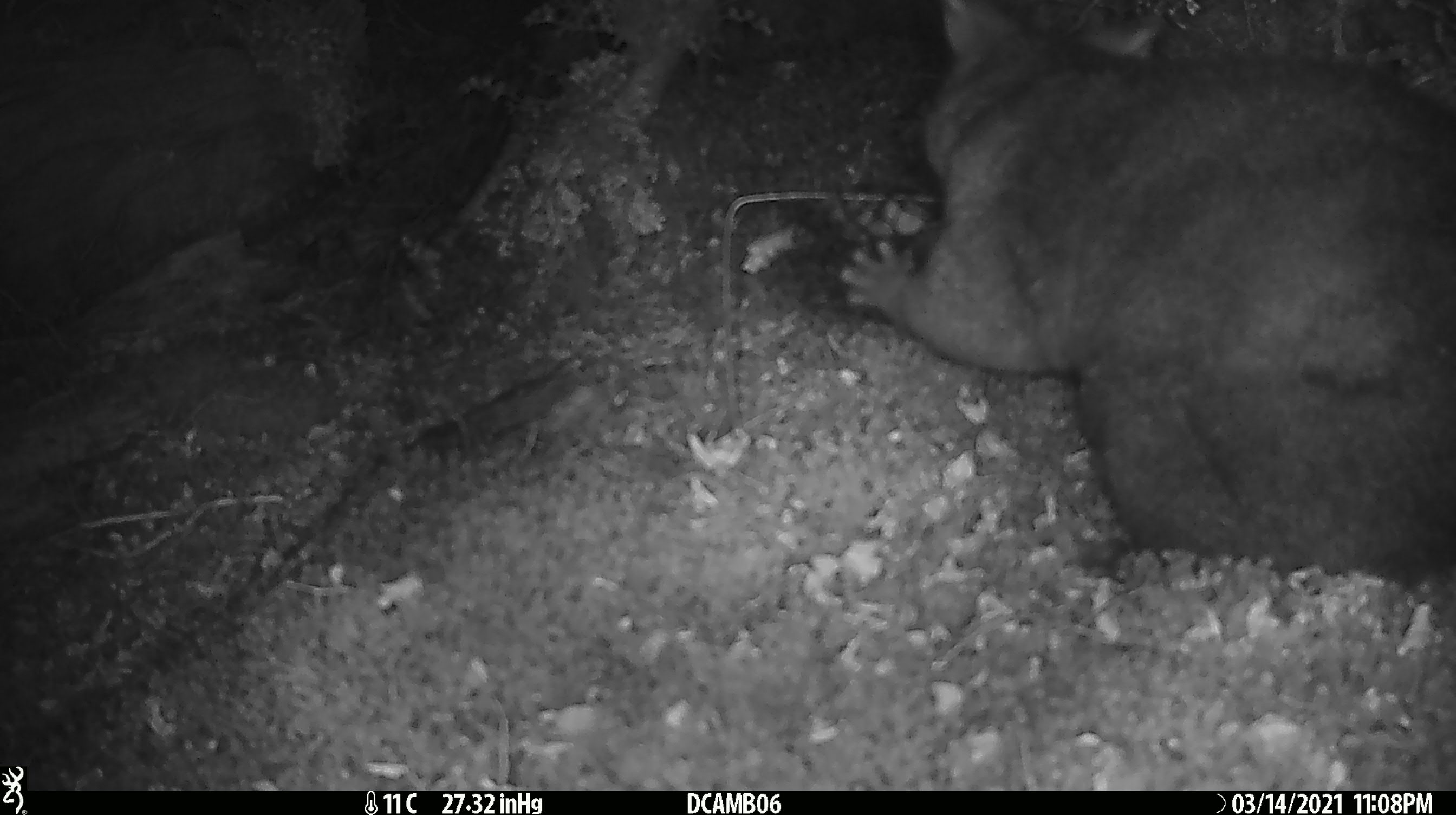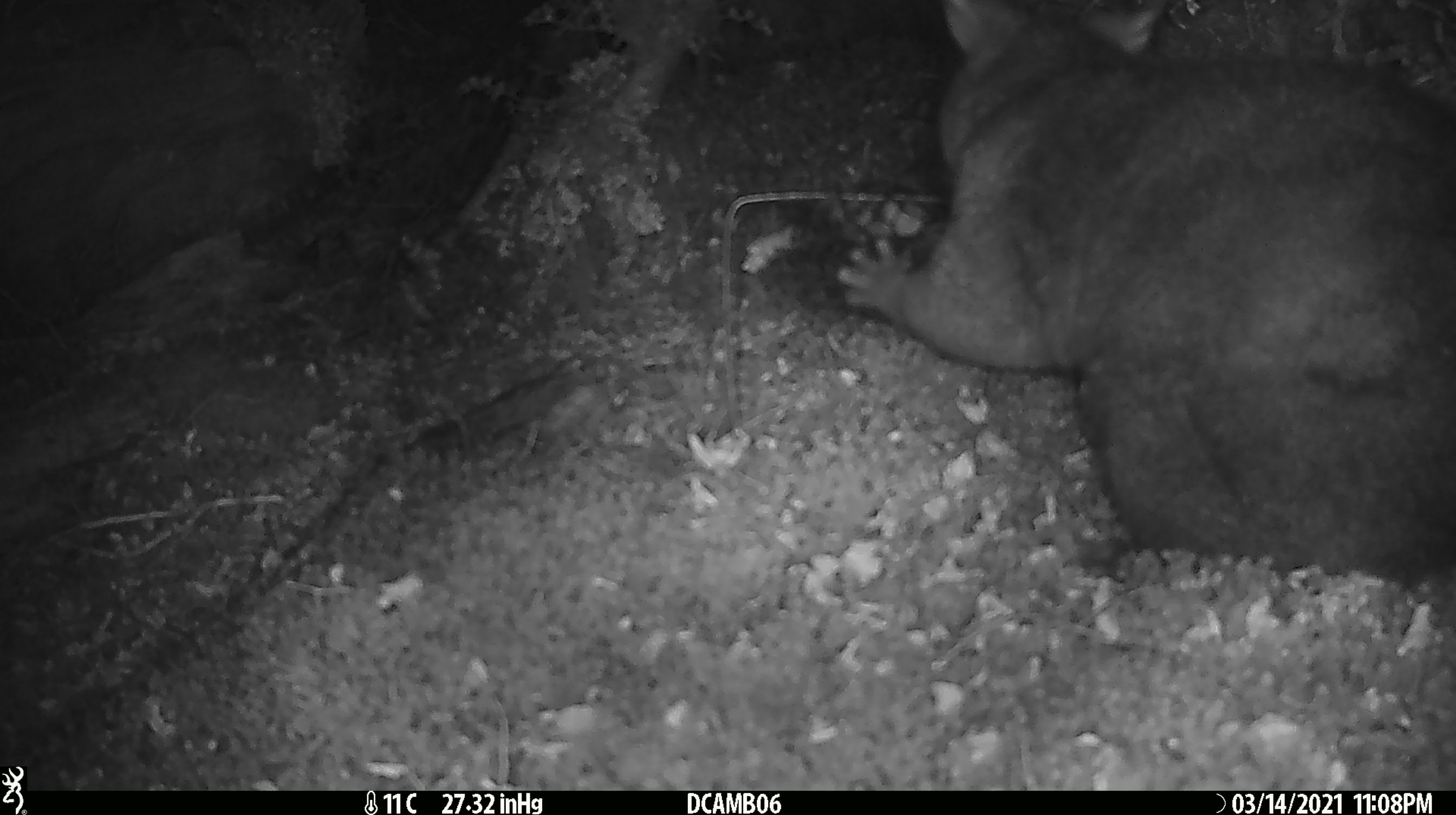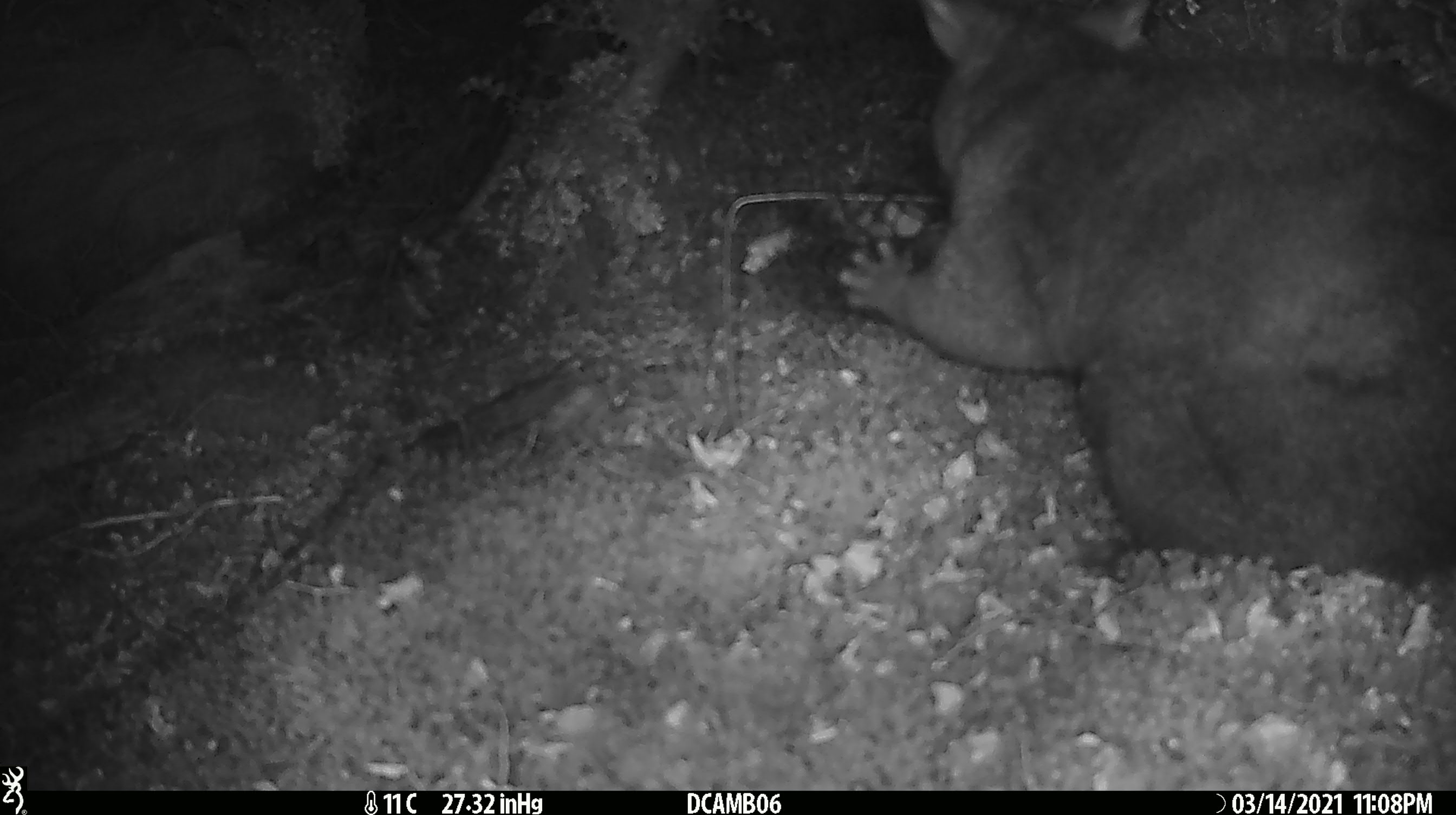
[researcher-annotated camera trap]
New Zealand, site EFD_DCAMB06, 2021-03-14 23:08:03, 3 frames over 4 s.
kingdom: Animalia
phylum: Chordata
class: Mammalia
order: Diprotodontia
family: Phalangeridae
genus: Trichosurus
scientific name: Trichosurus vulpecula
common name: common brushtail possum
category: possum